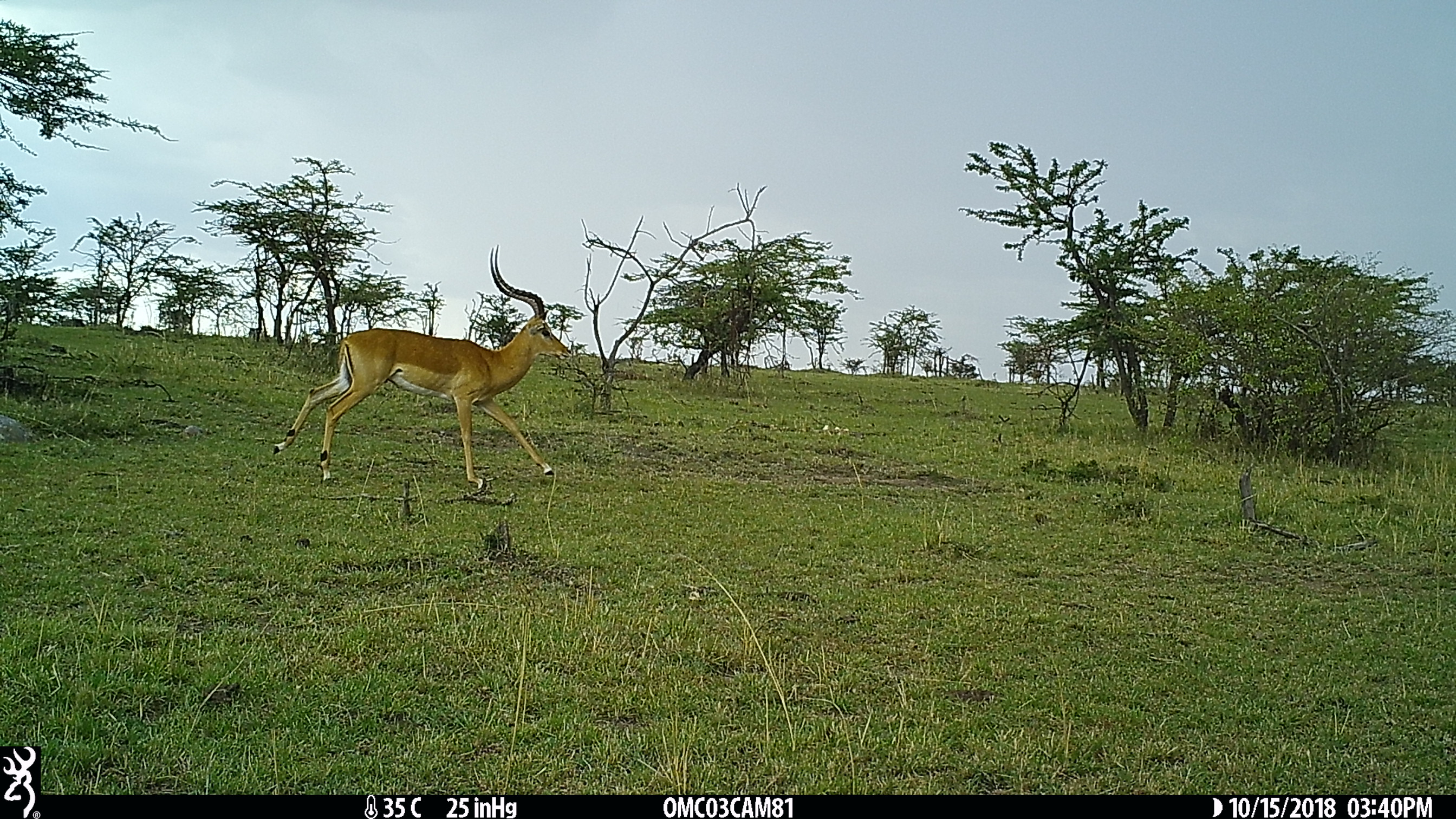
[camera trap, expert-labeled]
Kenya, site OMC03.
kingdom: Animalia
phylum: Chordata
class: Mammalia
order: Artiodactyla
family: Bovidae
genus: Aepyceros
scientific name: Aepyceros melampus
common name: impala